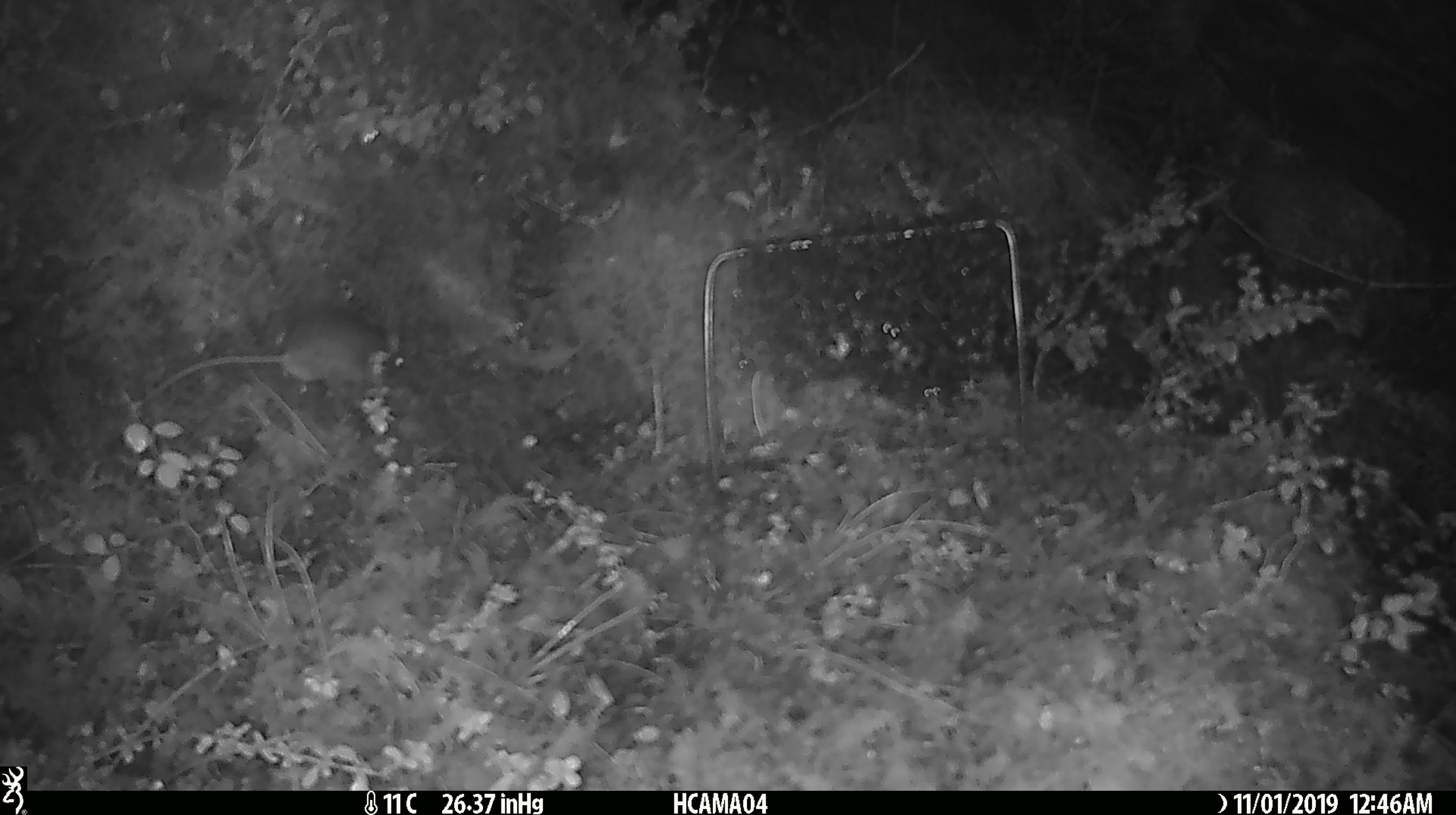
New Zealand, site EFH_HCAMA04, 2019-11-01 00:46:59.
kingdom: Animalia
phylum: Chordata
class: Mammalia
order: Rodentia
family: Muridae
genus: Mus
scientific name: Mus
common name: mouse